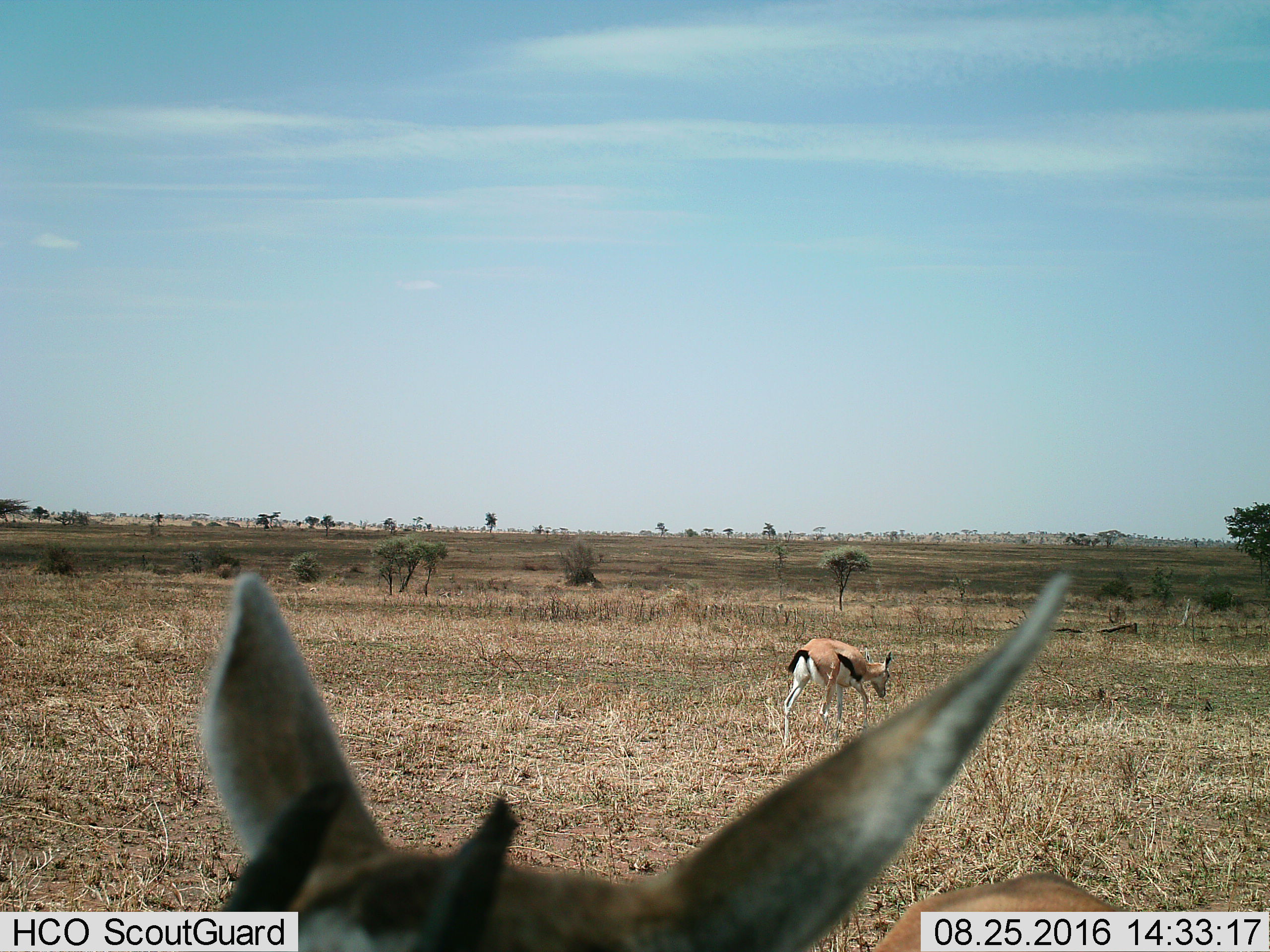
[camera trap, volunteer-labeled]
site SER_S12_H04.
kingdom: Animalia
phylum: Chordata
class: Mammalia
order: Artiodactyla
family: Bovidae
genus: Eudorcas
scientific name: Eudorcas thomsonii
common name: thomson's gazelle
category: gazellethomsons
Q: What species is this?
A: Gazellethomsons (thomson's gazelle) (Eudorcas thomsonii).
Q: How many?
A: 2.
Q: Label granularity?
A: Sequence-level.